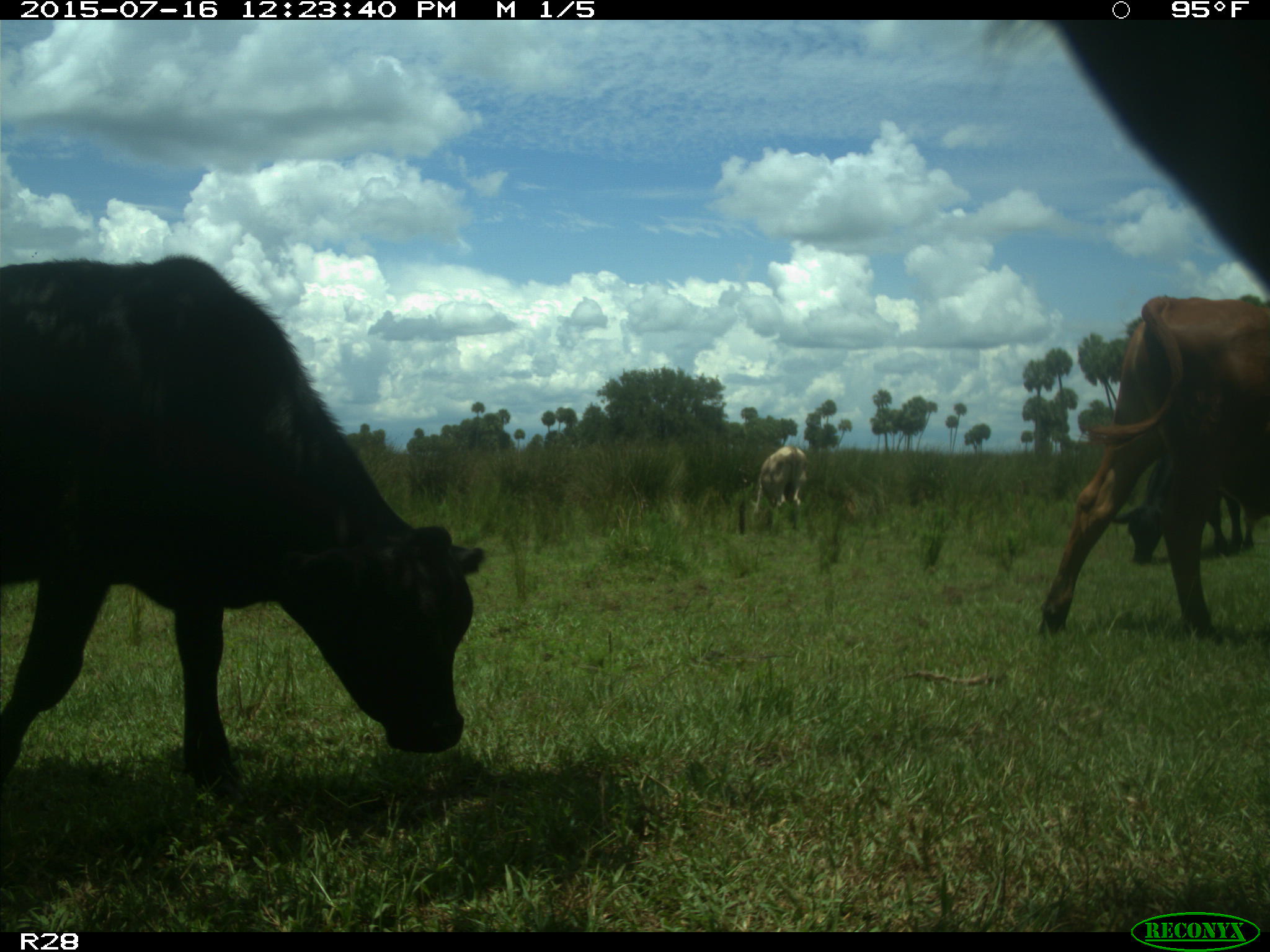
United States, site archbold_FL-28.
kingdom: Animalia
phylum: Chordata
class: Mammalia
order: Artiodactyla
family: Bovidae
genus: Bos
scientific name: Bos taurus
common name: domestic cow